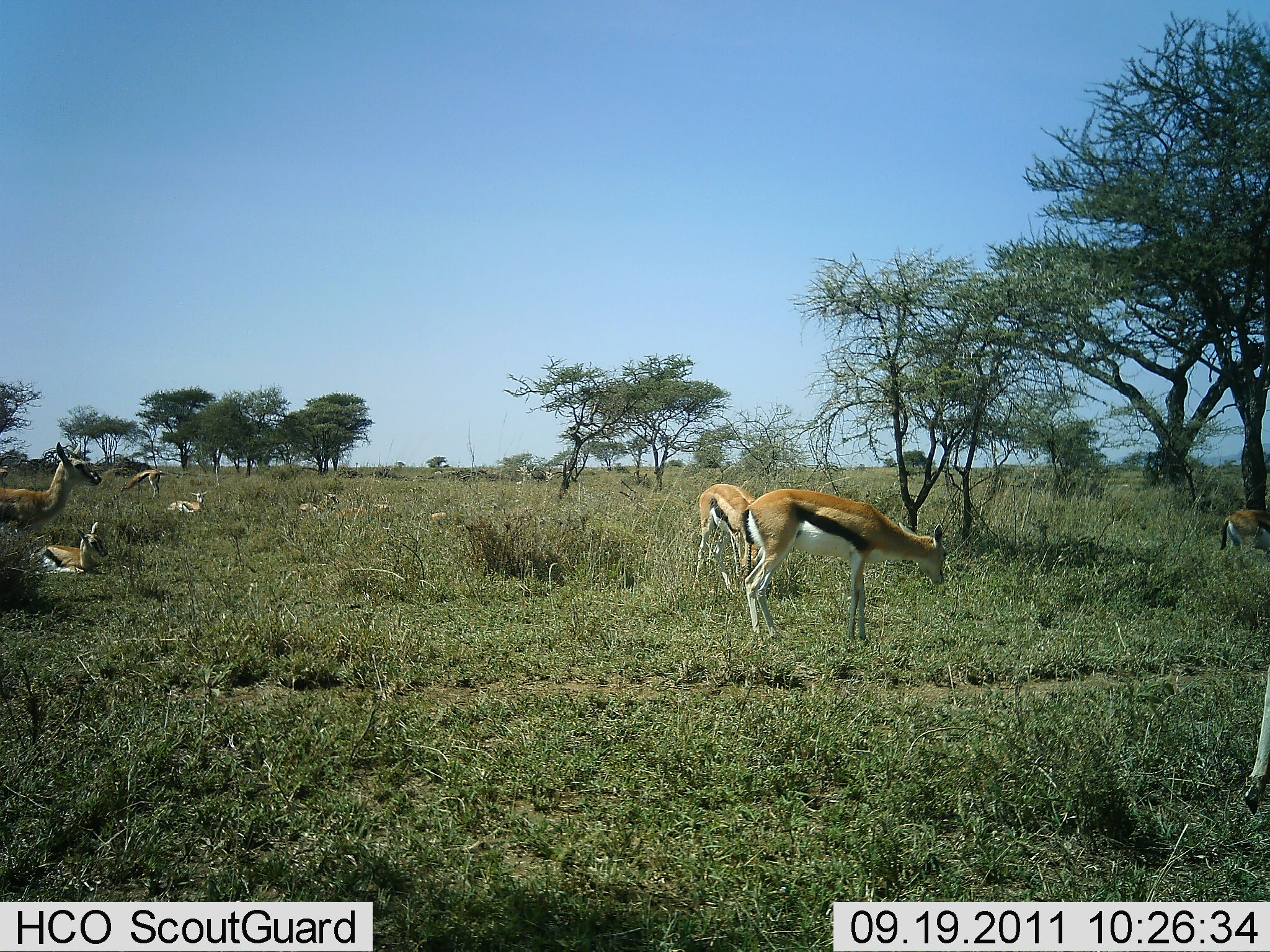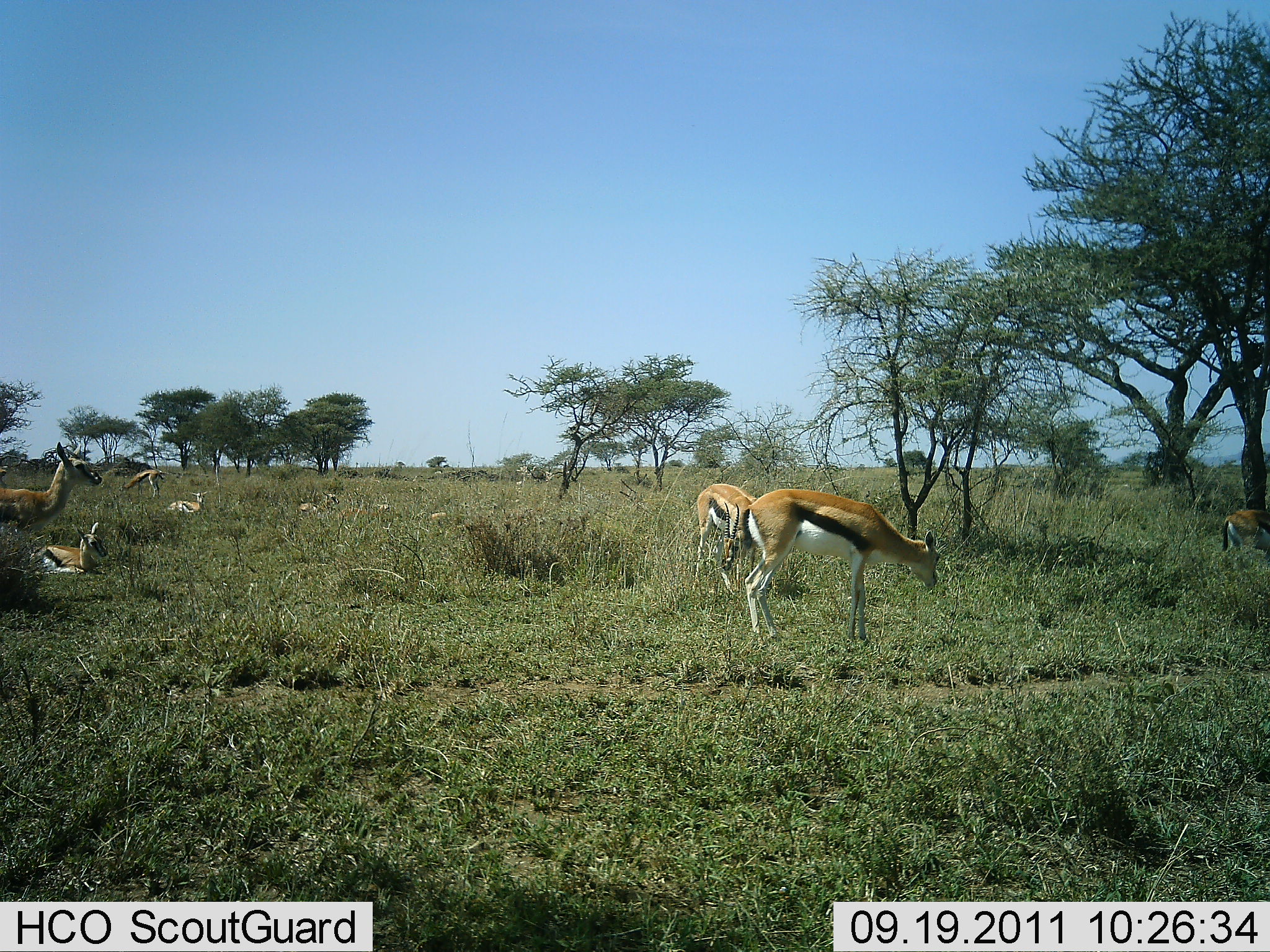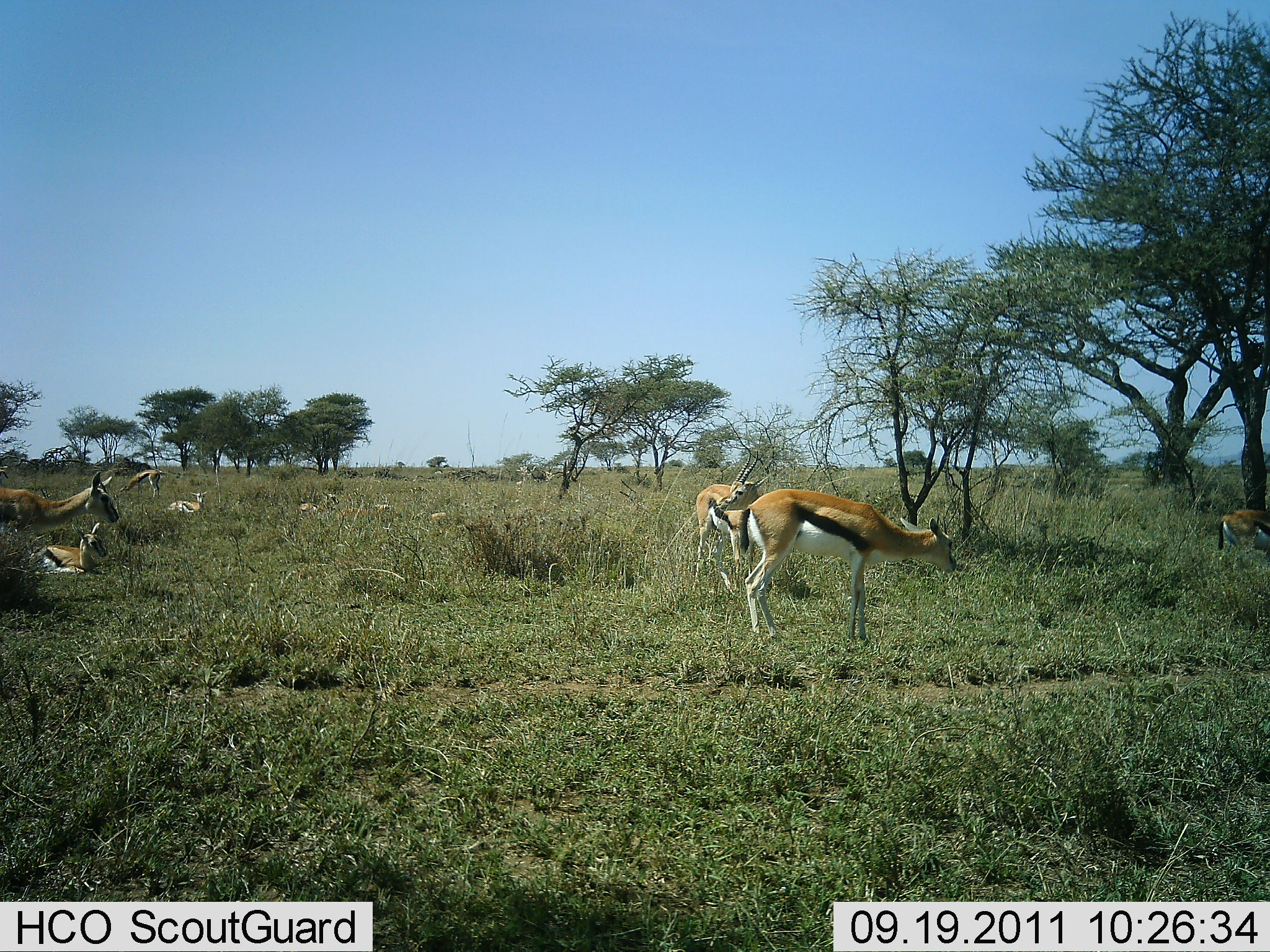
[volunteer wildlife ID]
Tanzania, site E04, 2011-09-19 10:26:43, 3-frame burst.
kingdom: Animalia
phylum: Chordata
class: Mammalia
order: Artiodactyla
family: Bovidae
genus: Eudorcas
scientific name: Eudorcas thomsonii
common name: thomson's gazelle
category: gazellethomsons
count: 9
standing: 64%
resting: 82%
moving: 9%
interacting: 0%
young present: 0%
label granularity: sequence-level